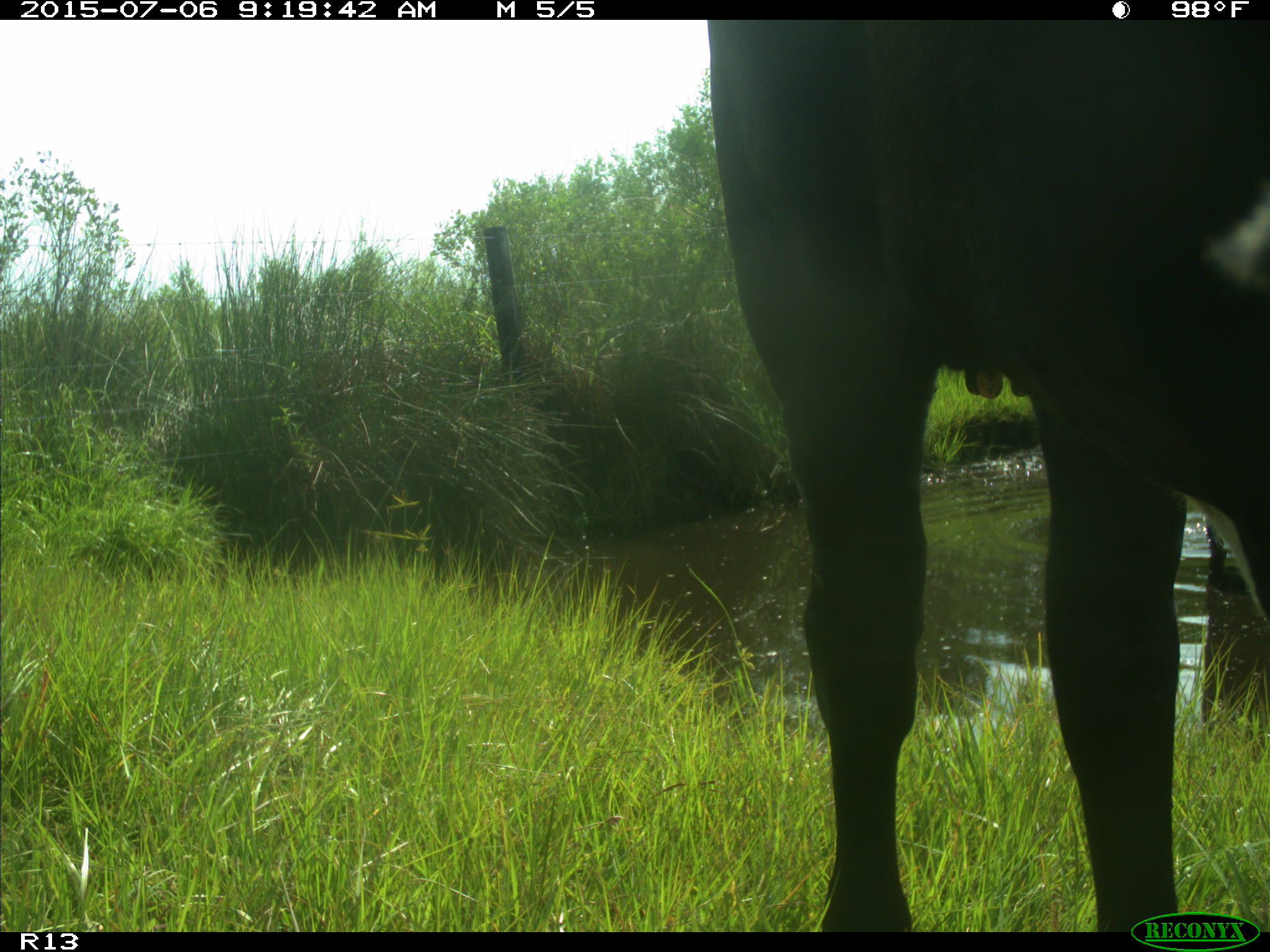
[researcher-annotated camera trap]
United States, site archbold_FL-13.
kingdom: Animalia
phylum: Chordata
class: Mammalia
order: Artiodactyla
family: Bovidae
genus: Bos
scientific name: Bos taurus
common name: domestic cow